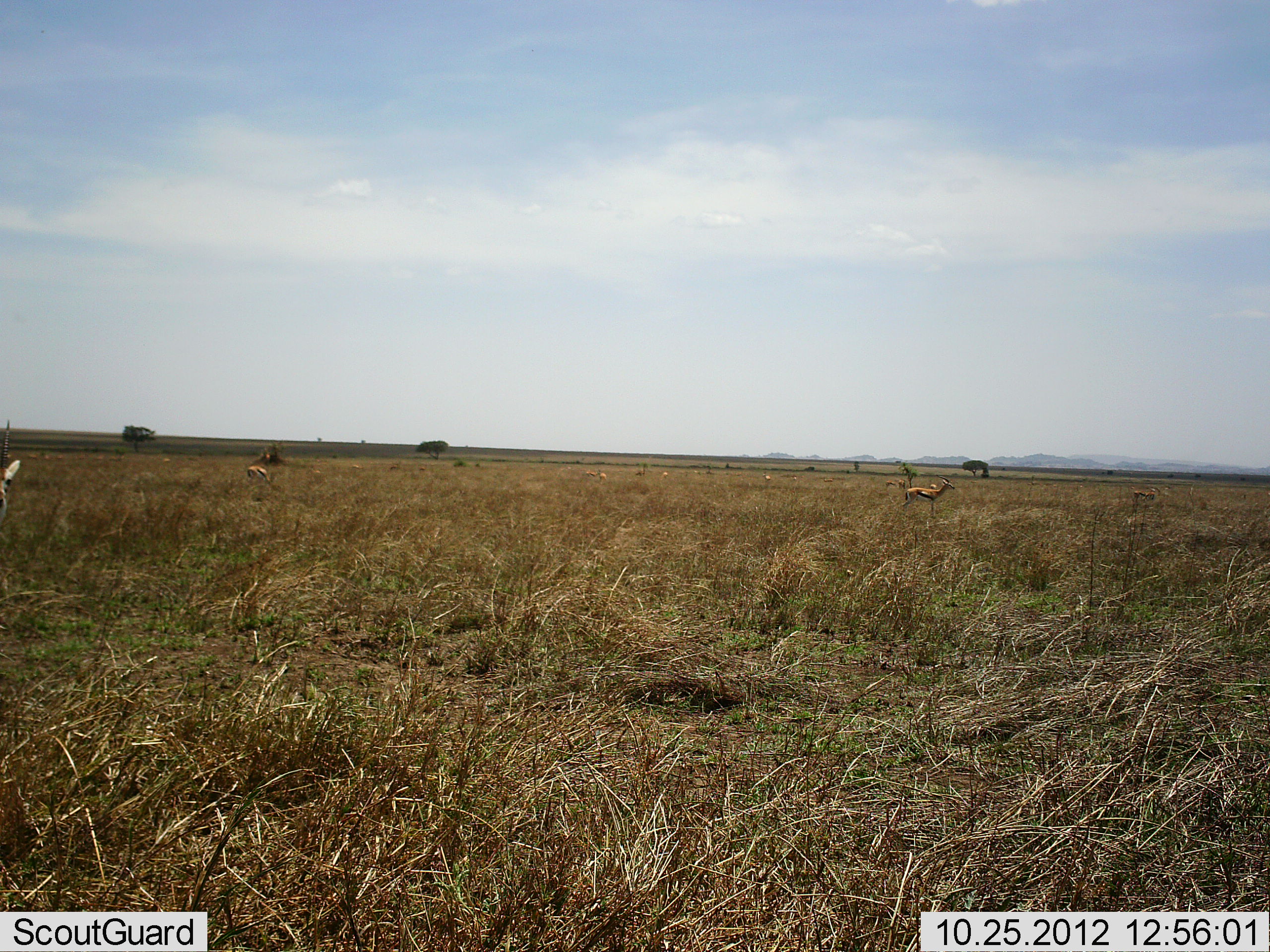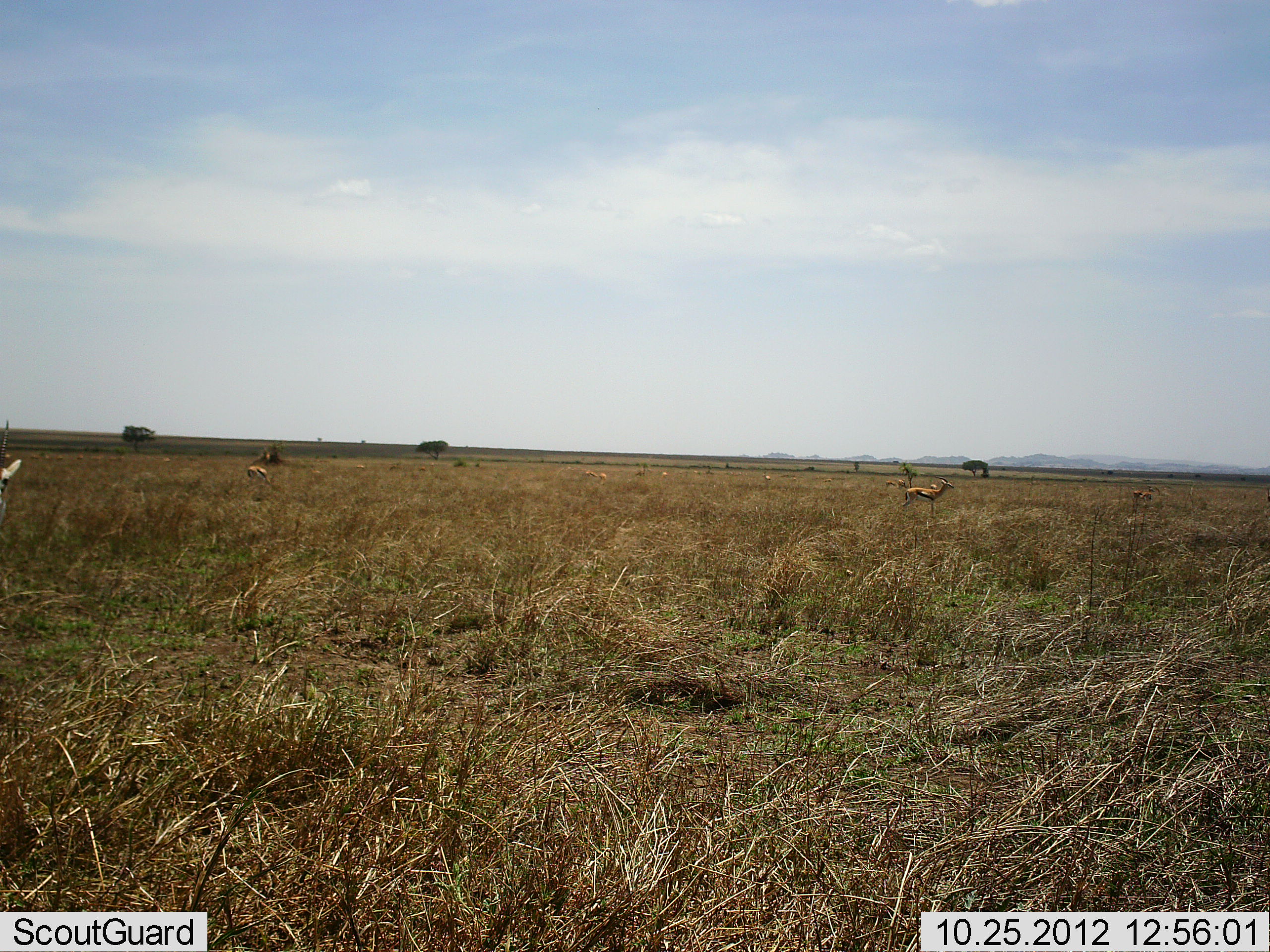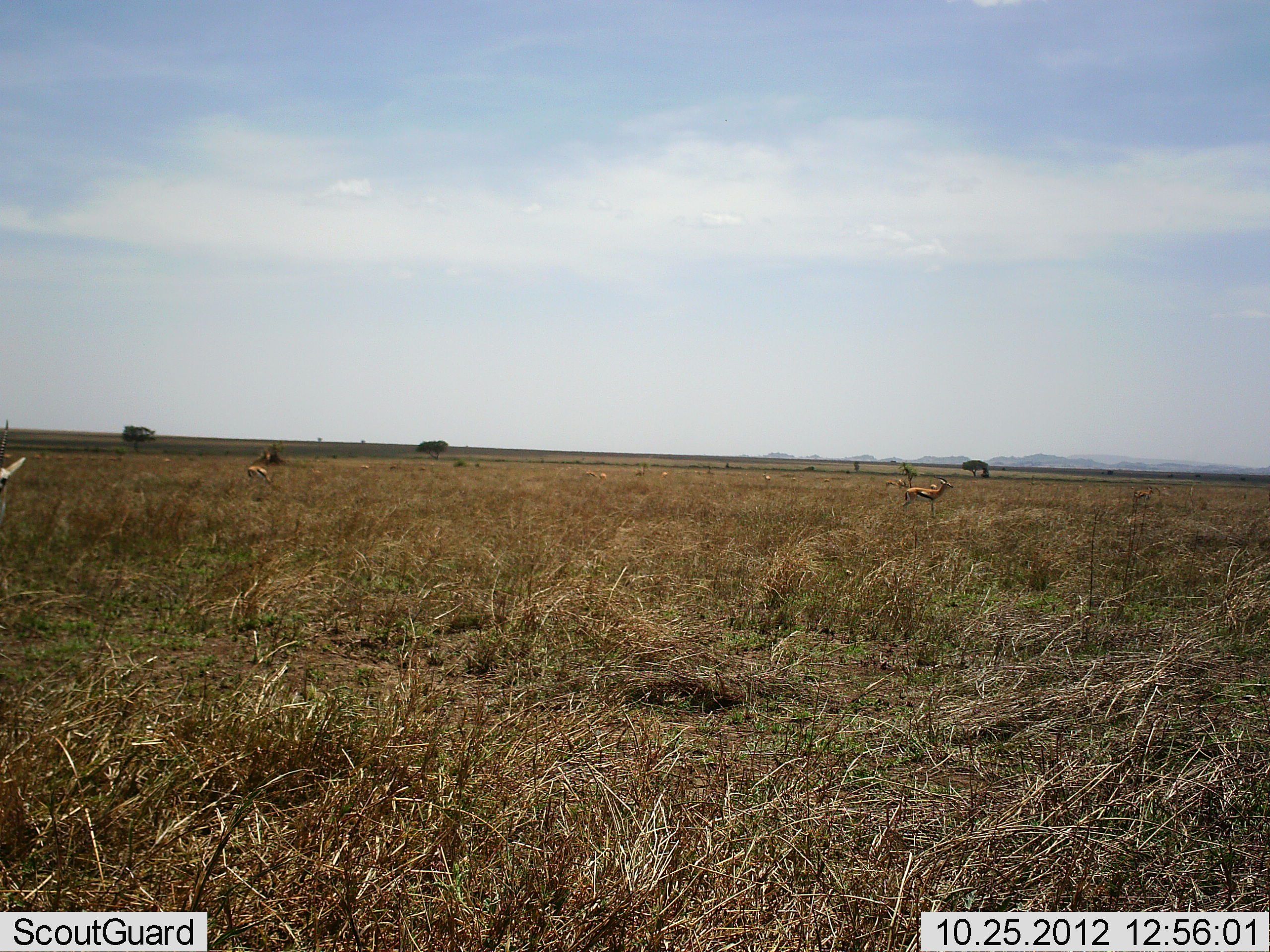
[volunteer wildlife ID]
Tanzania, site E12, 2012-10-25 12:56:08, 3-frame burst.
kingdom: Animalia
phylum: Chordata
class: Mammalia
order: Artiodactyla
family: Bovidae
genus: Eudorcas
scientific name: Eudorcas thomsonii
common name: thomson's gazelle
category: gazellethomsons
Gazellethomsons (thomson's gazelle) (Eudorcas thomsonii), count 4. Behavior (volunteer vote fractions): standing 100%, resting 0%, moving 0%, interacting 0%. Young present (vote fraction): 0%. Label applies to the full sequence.